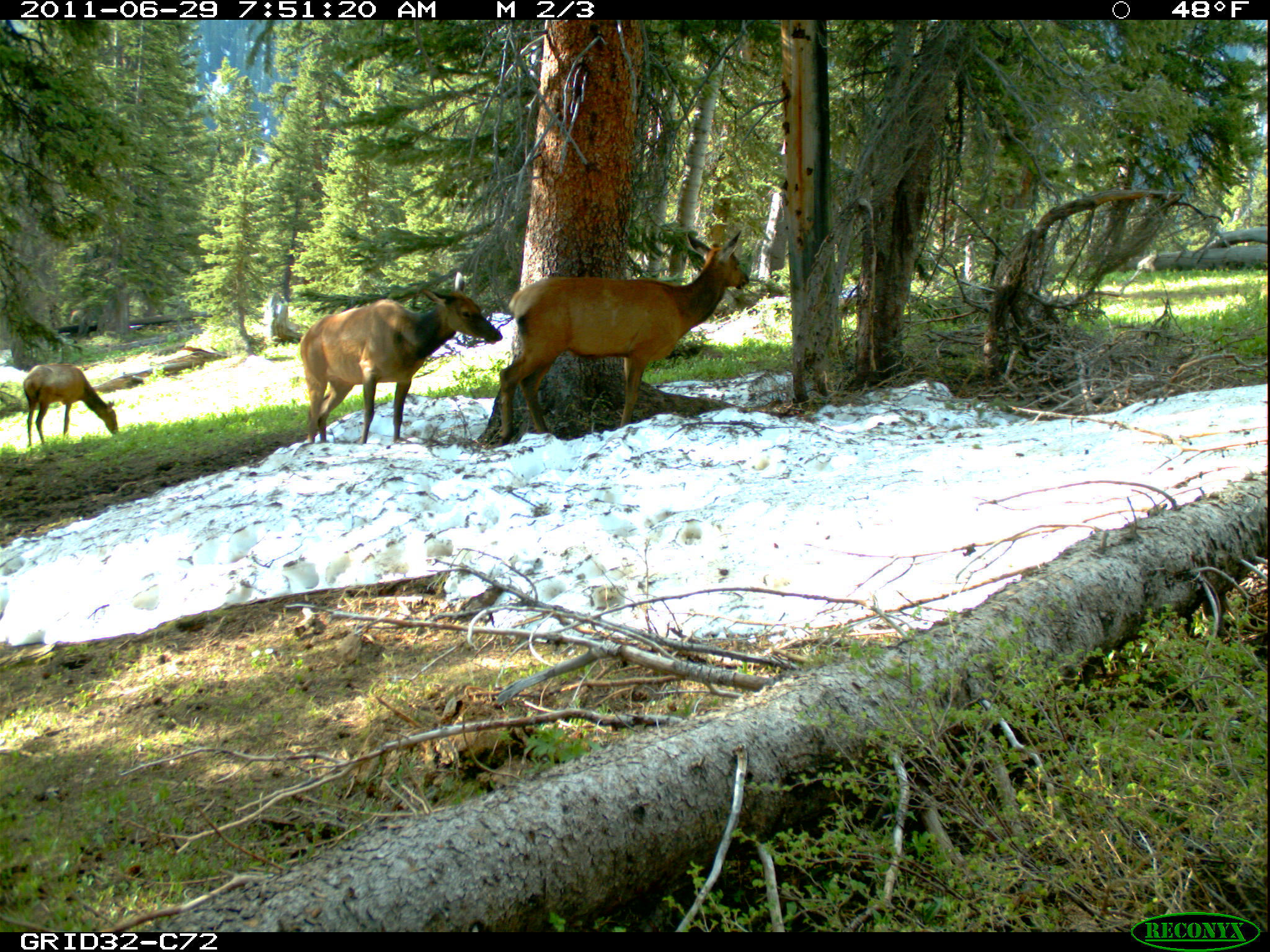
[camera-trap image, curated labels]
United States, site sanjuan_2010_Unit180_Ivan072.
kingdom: Animalia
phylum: Chordata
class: Mammalia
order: Artiodactyla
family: Cervidae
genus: Cervus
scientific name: Cervus elaphus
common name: red deer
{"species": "Cervus elaphus (red deer)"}